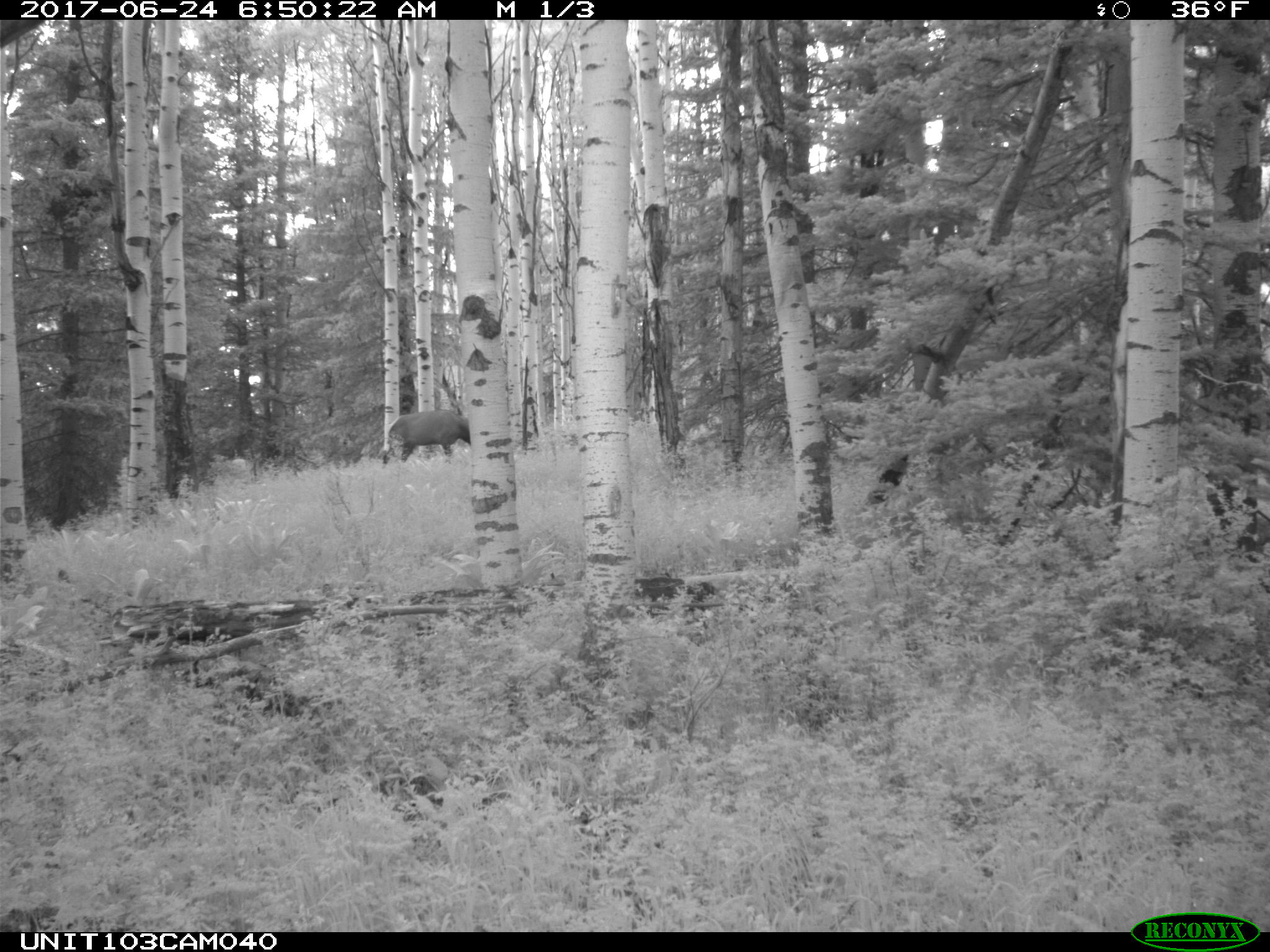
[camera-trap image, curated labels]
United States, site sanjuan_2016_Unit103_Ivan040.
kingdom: Animalia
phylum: Chordata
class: Mammalia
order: Artiodactyla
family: Cervidae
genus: Cervus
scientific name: Cervus elaphus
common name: red deer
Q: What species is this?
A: Cervus elaphus (red deer).